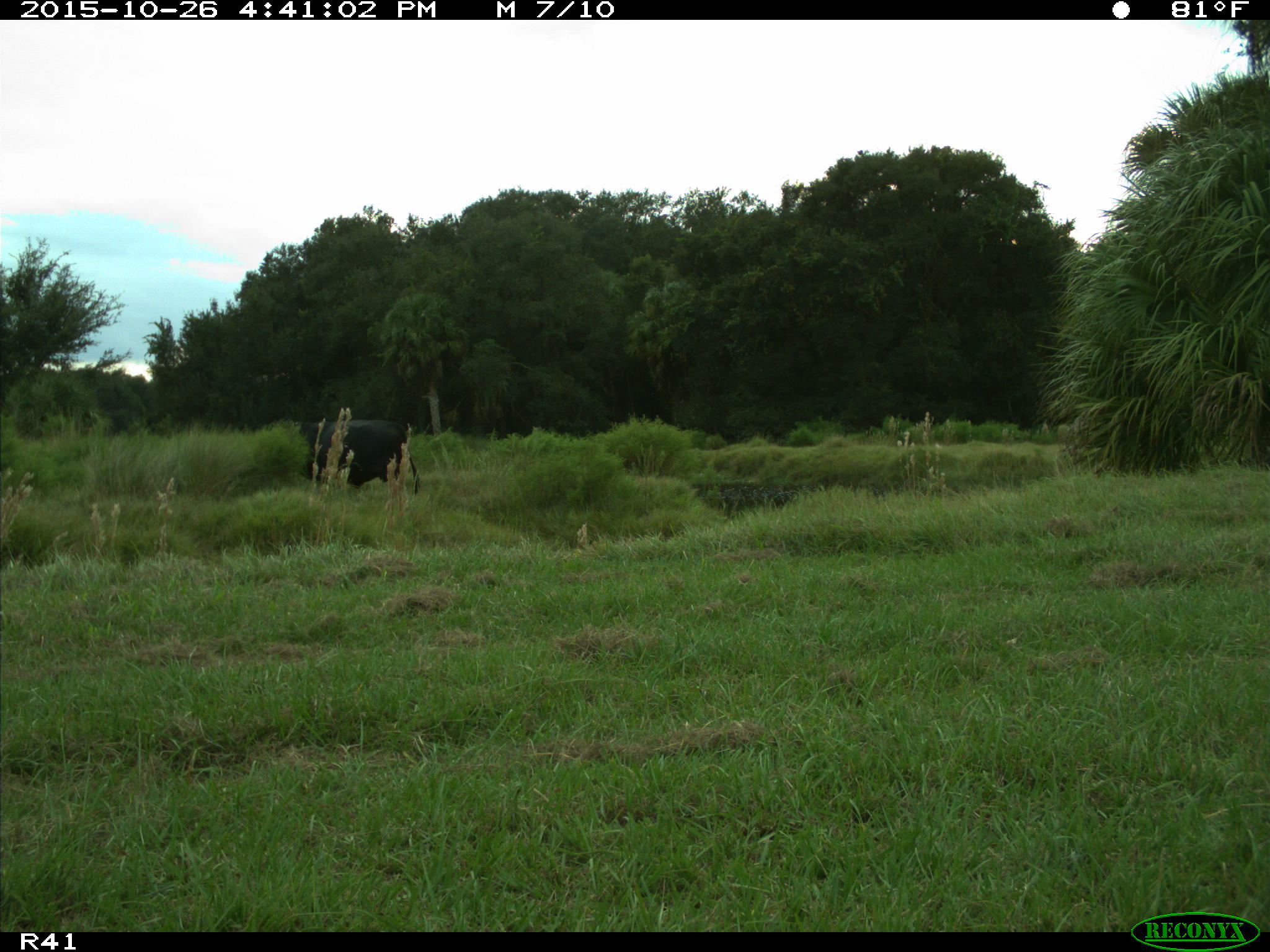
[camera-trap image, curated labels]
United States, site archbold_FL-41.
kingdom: Animalia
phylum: Chordata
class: Mammalia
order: Artiodactyla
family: Bovidae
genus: Bos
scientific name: Bos taurus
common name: domestic cow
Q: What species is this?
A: Bos taurus (domestic cow).